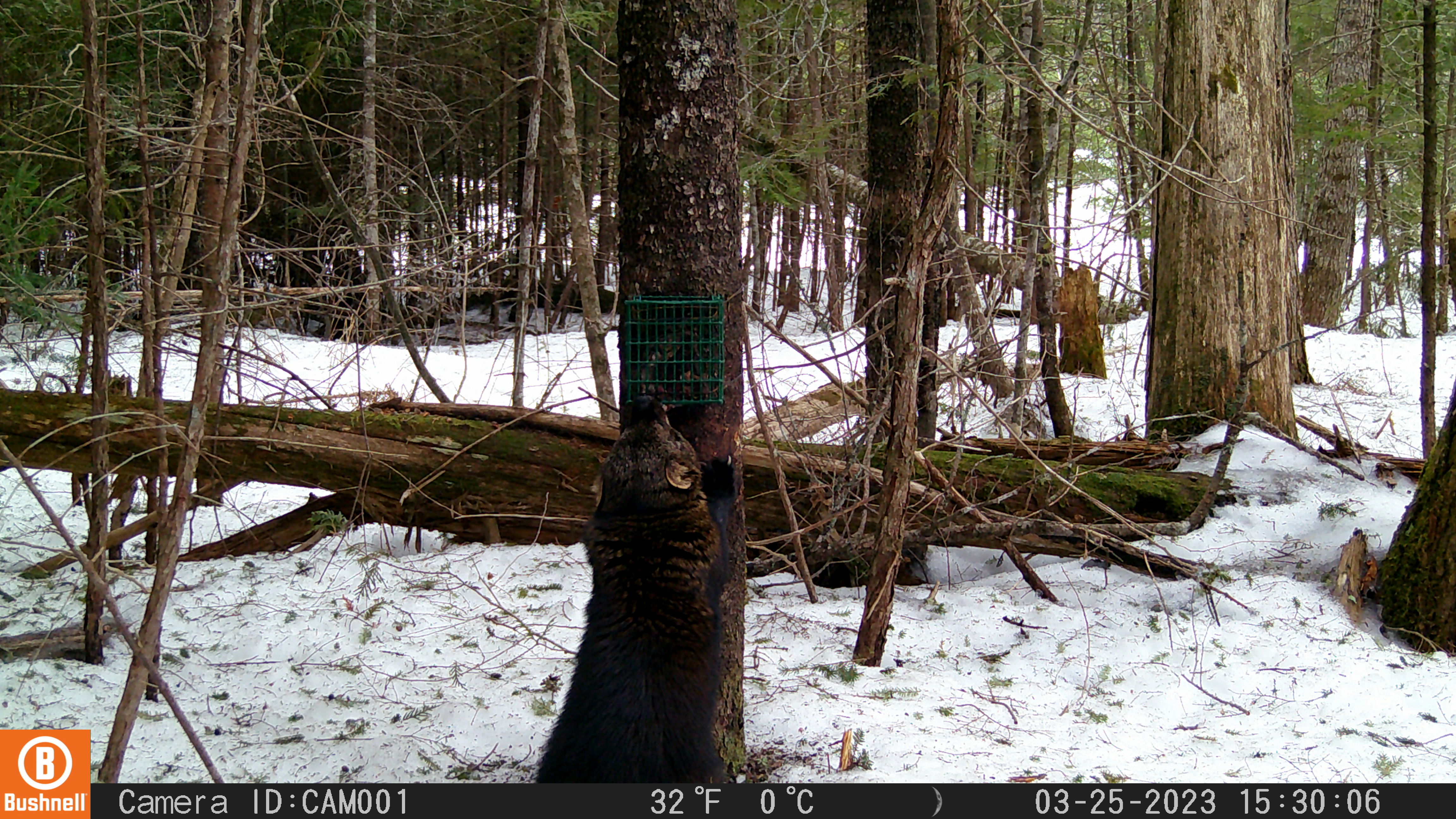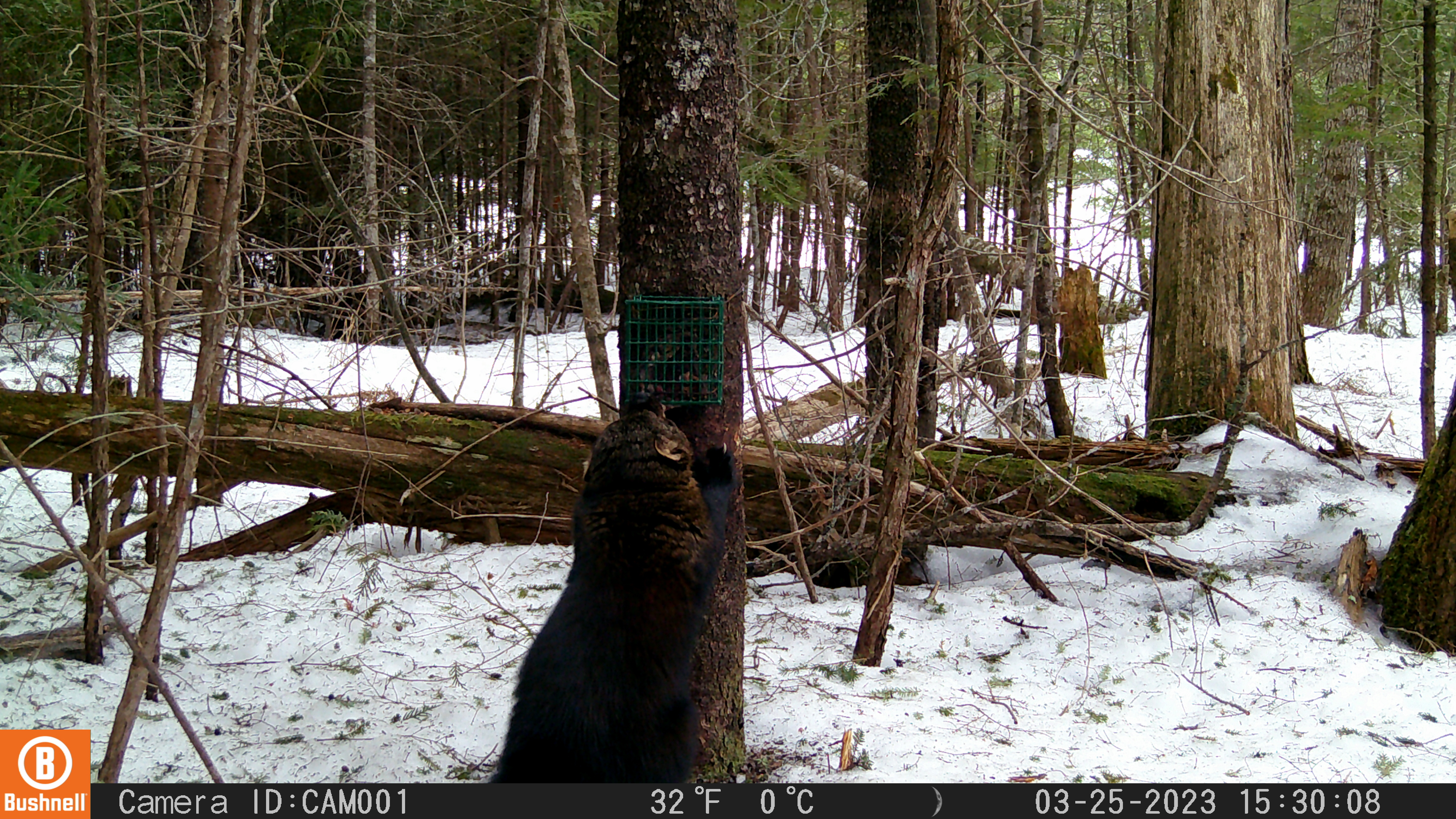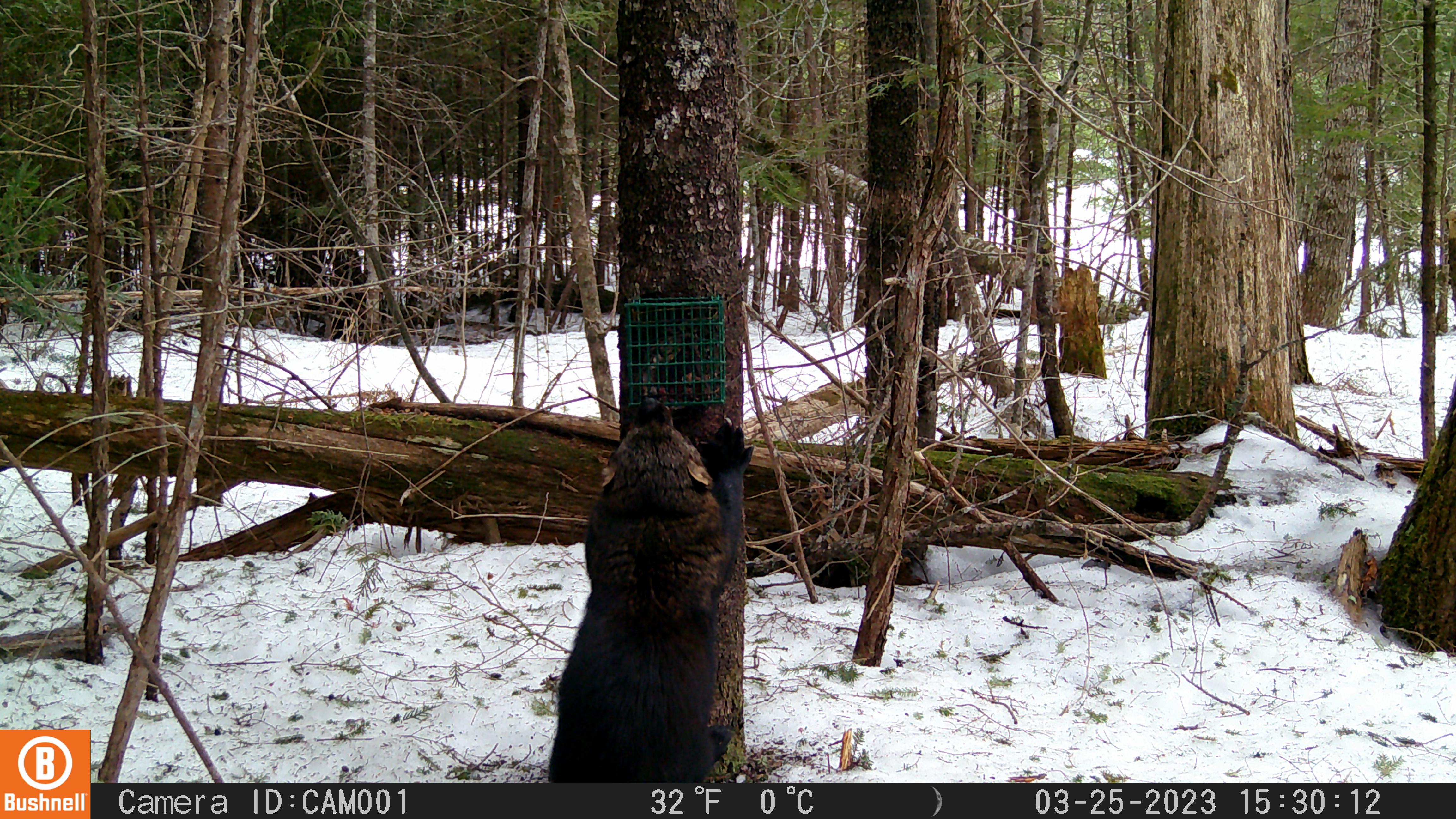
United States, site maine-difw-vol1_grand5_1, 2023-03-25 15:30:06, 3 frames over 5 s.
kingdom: Animalia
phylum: Chordata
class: Mammalia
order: Carnivora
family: Mustelidae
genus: Pekania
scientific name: Pekania pennanti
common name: fisher